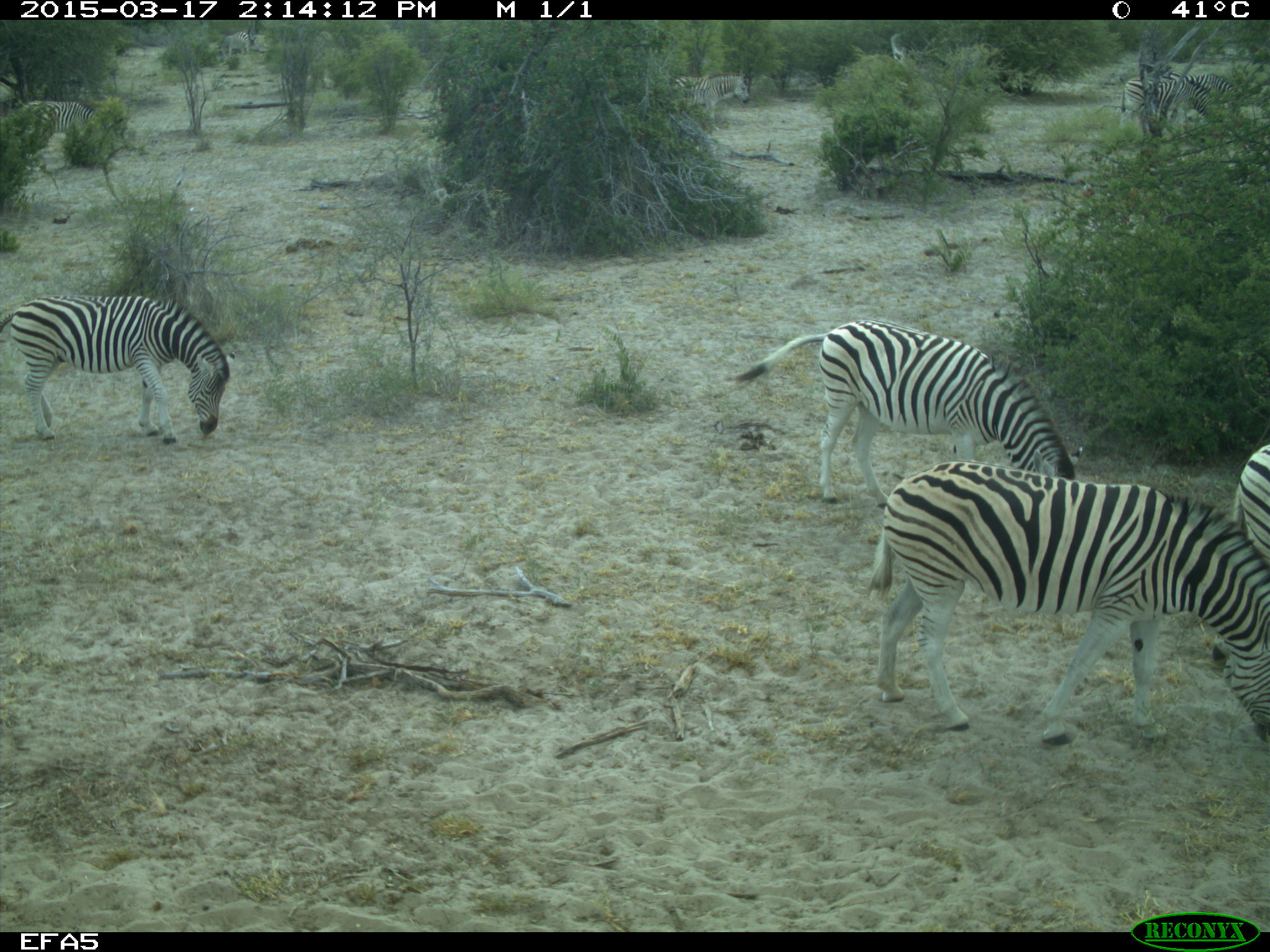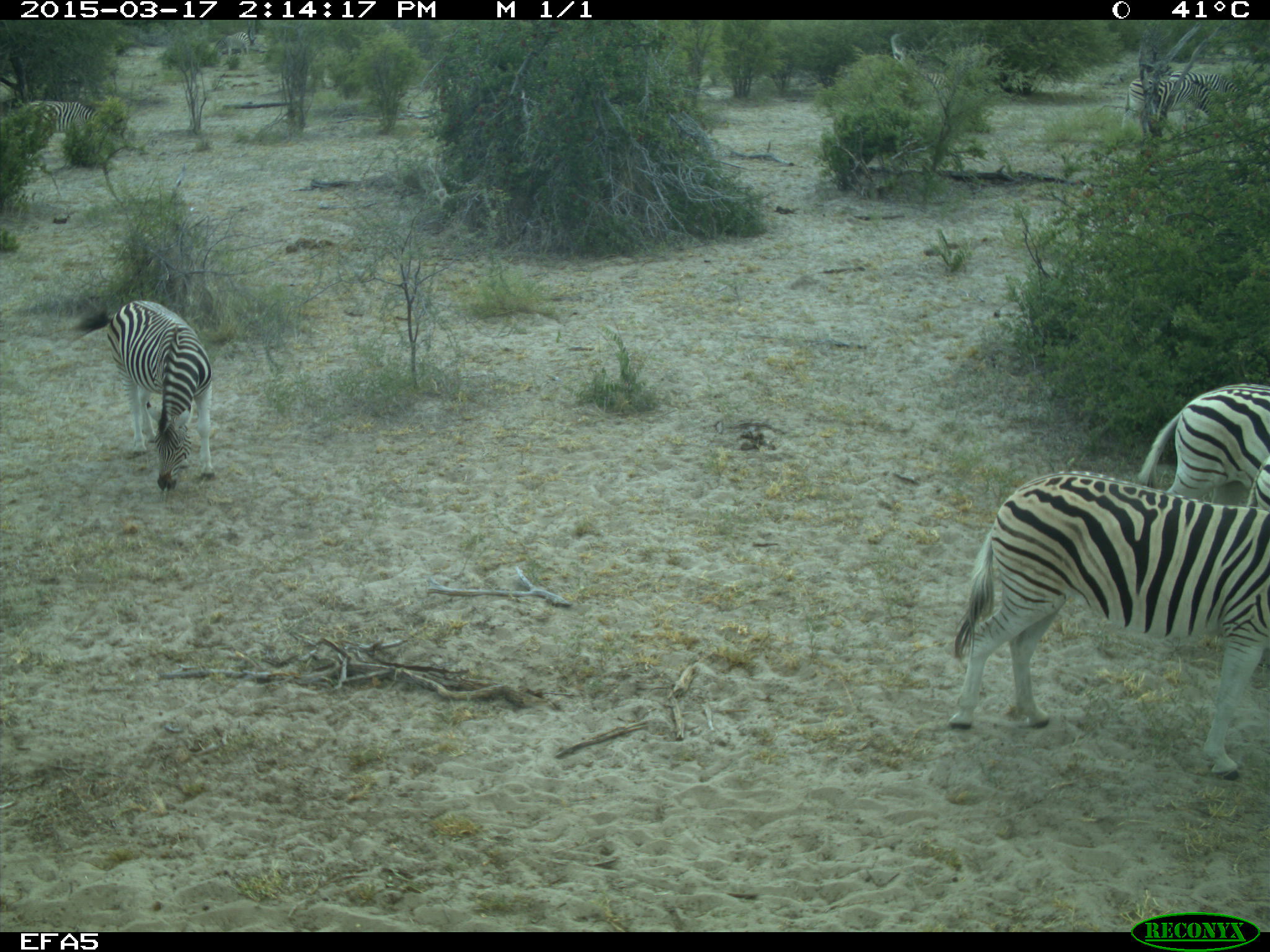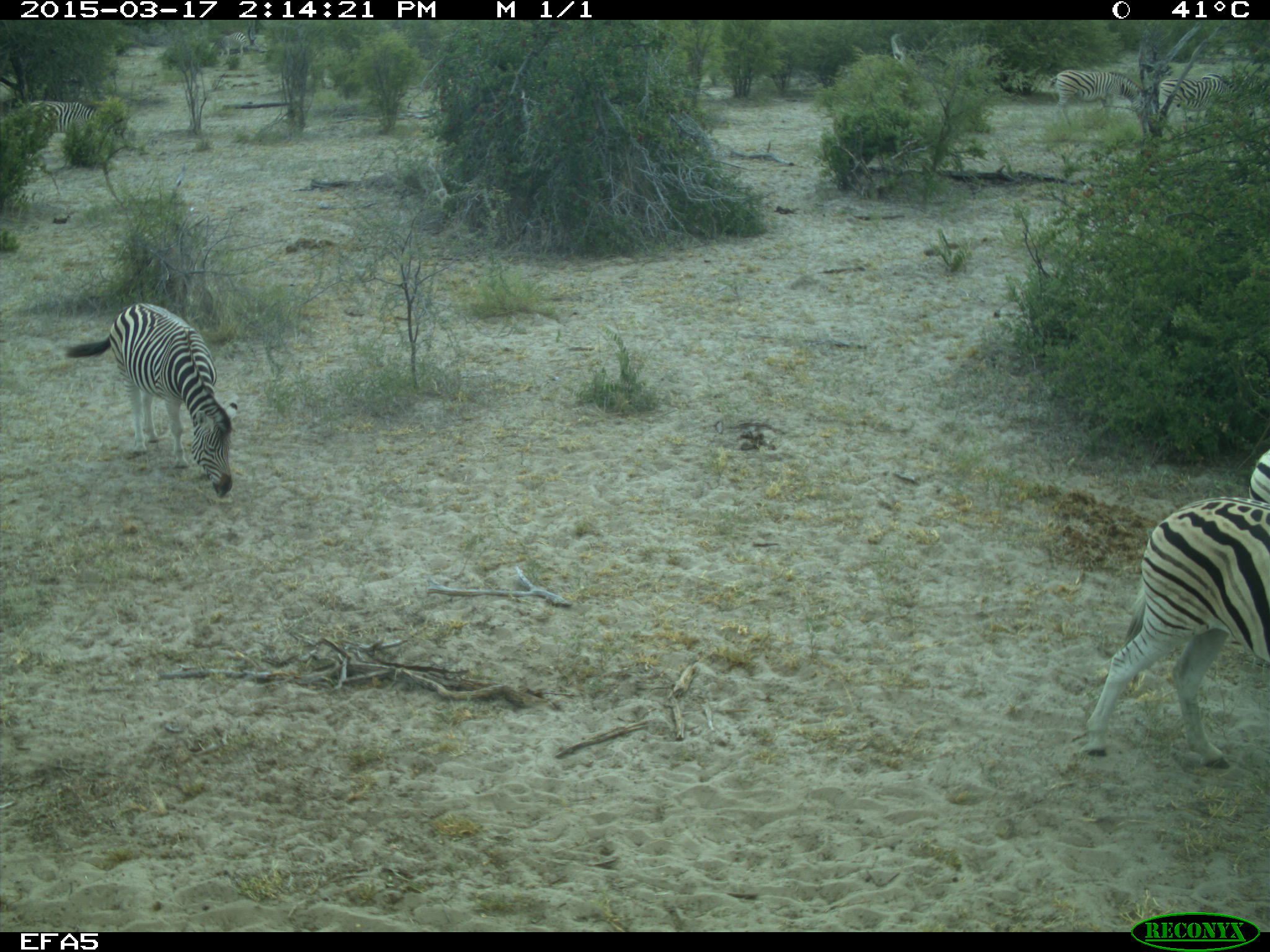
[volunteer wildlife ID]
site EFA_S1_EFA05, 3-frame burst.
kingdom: Animalia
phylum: Chordata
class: Mammalia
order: Perissodactyla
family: Equidae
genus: Equus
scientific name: Equus quagga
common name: plains zebra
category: zebraplains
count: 4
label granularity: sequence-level